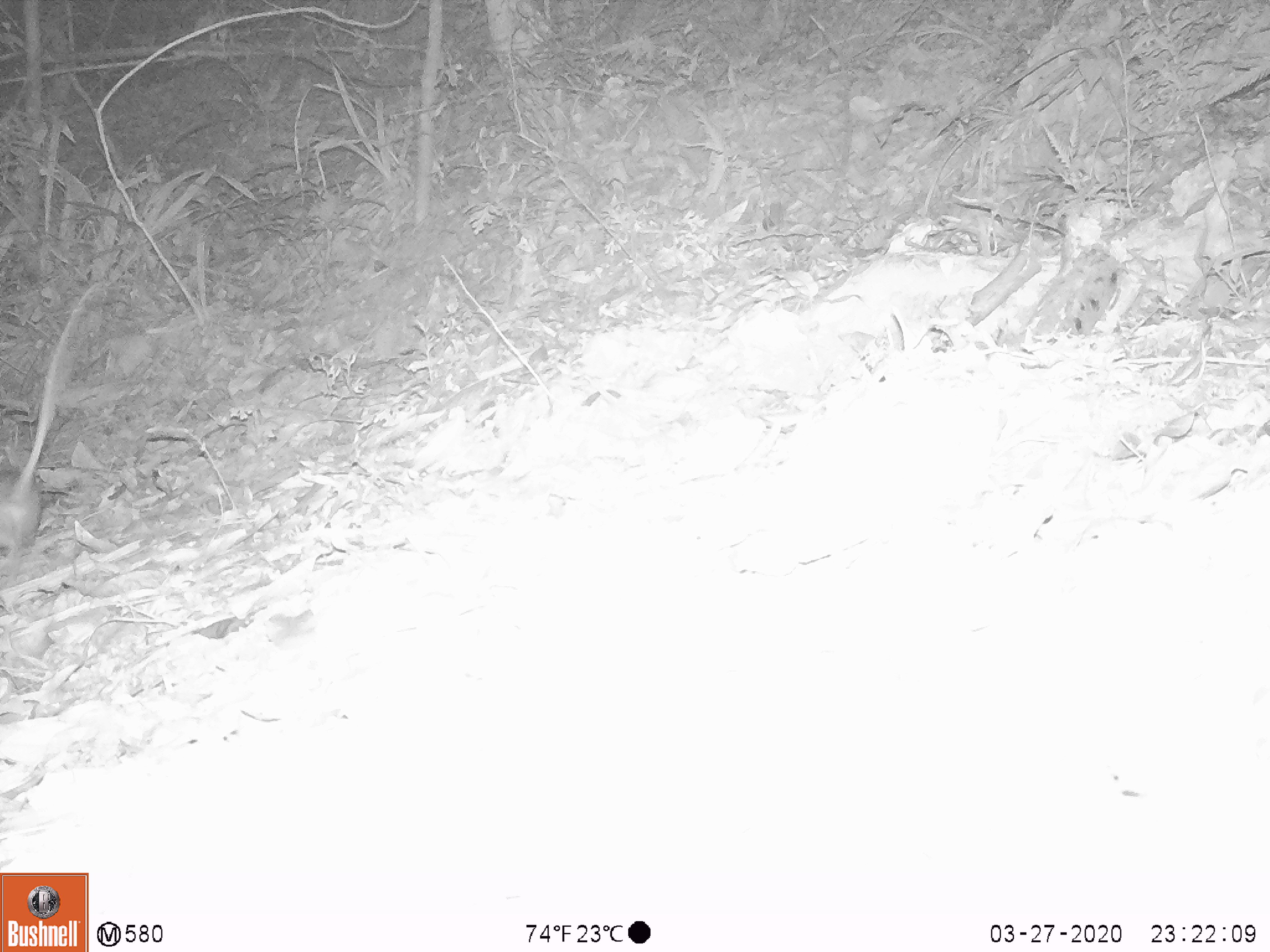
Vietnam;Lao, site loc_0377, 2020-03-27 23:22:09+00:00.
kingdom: Animalia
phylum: Chordata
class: Mammalia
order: Rodentia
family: Muridae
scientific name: Muridae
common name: old-world mice and rats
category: unidentified murid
Unidentified murid (old-world mice and rats) (Muridae). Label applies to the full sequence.